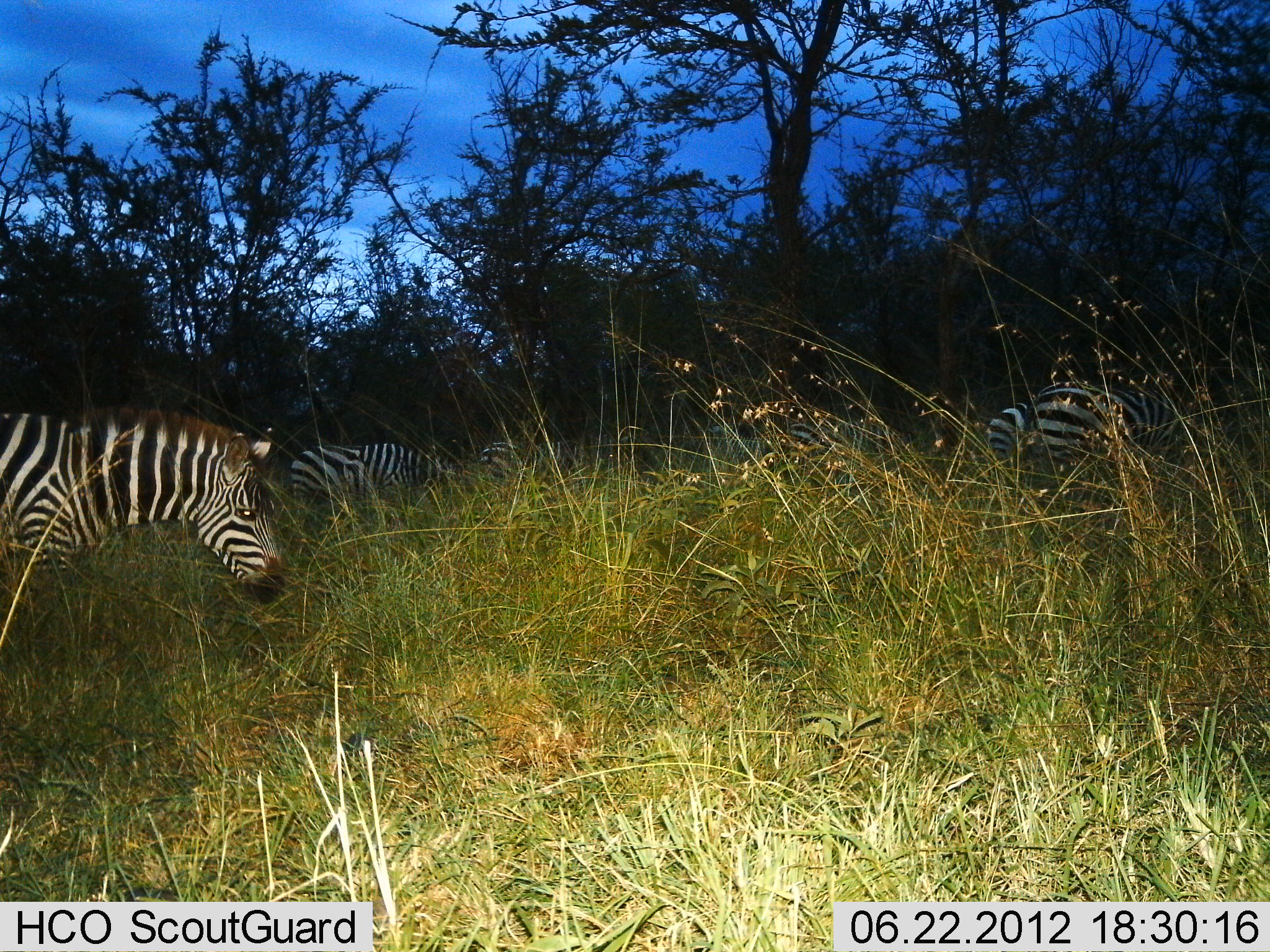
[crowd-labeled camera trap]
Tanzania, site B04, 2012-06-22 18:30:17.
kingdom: Animalia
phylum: Chordata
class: Mammalia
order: Perissodactyla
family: Equidae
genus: Equus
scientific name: Equus quagga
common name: plains zebra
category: zebra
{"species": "zebra (plains zebra) (Equus quagga)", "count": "6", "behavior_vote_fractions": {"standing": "80%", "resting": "10%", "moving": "10%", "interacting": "0%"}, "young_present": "0%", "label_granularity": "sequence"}